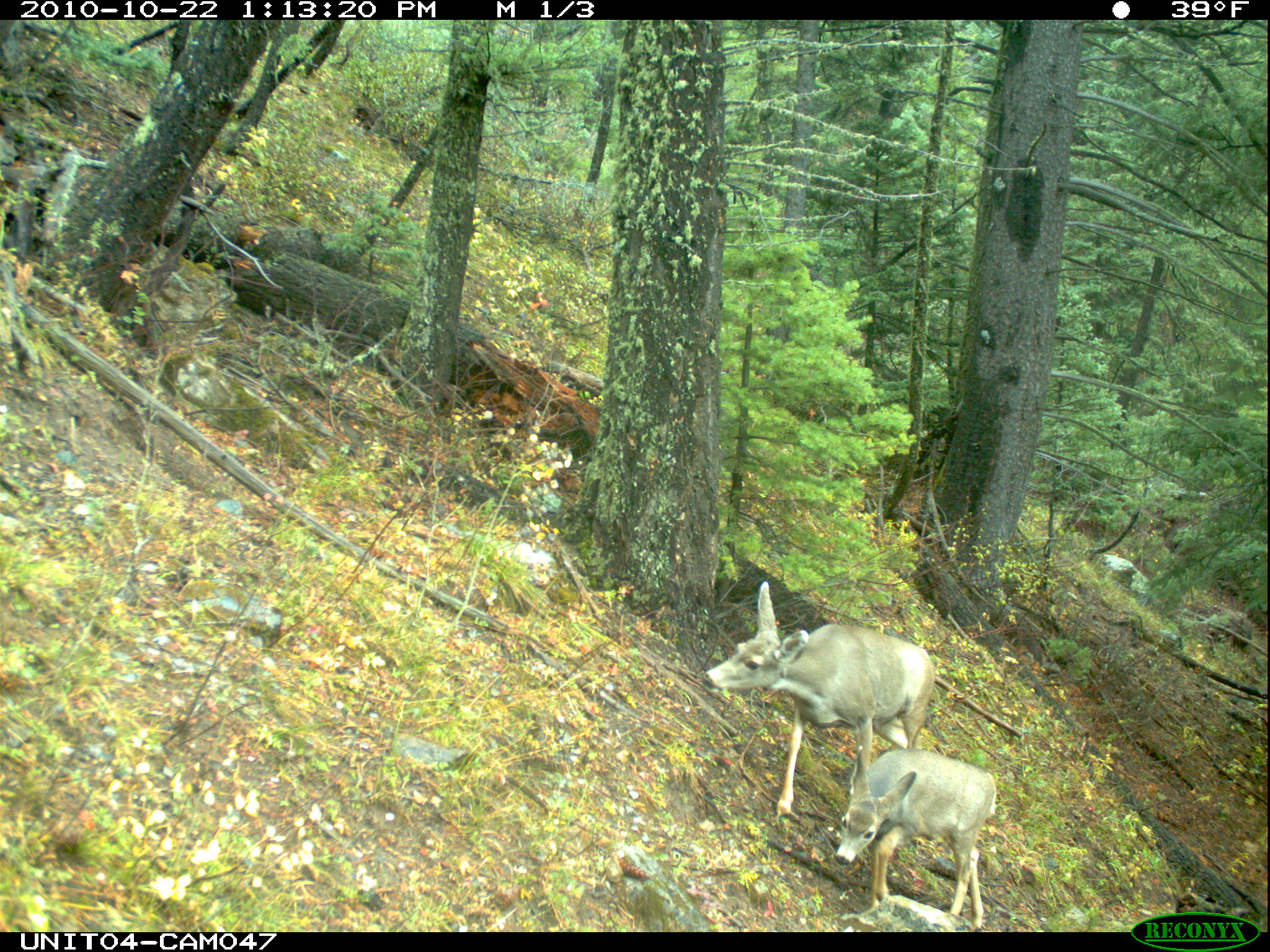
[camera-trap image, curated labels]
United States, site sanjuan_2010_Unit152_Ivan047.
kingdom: Animalia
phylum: Chordata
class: Mammalia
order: Artiodactyla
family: Cervidae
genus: Odocoileus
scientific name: Odocoileus hemionus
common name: mule deer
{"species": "Odocoileus hemionus (mule deer)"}